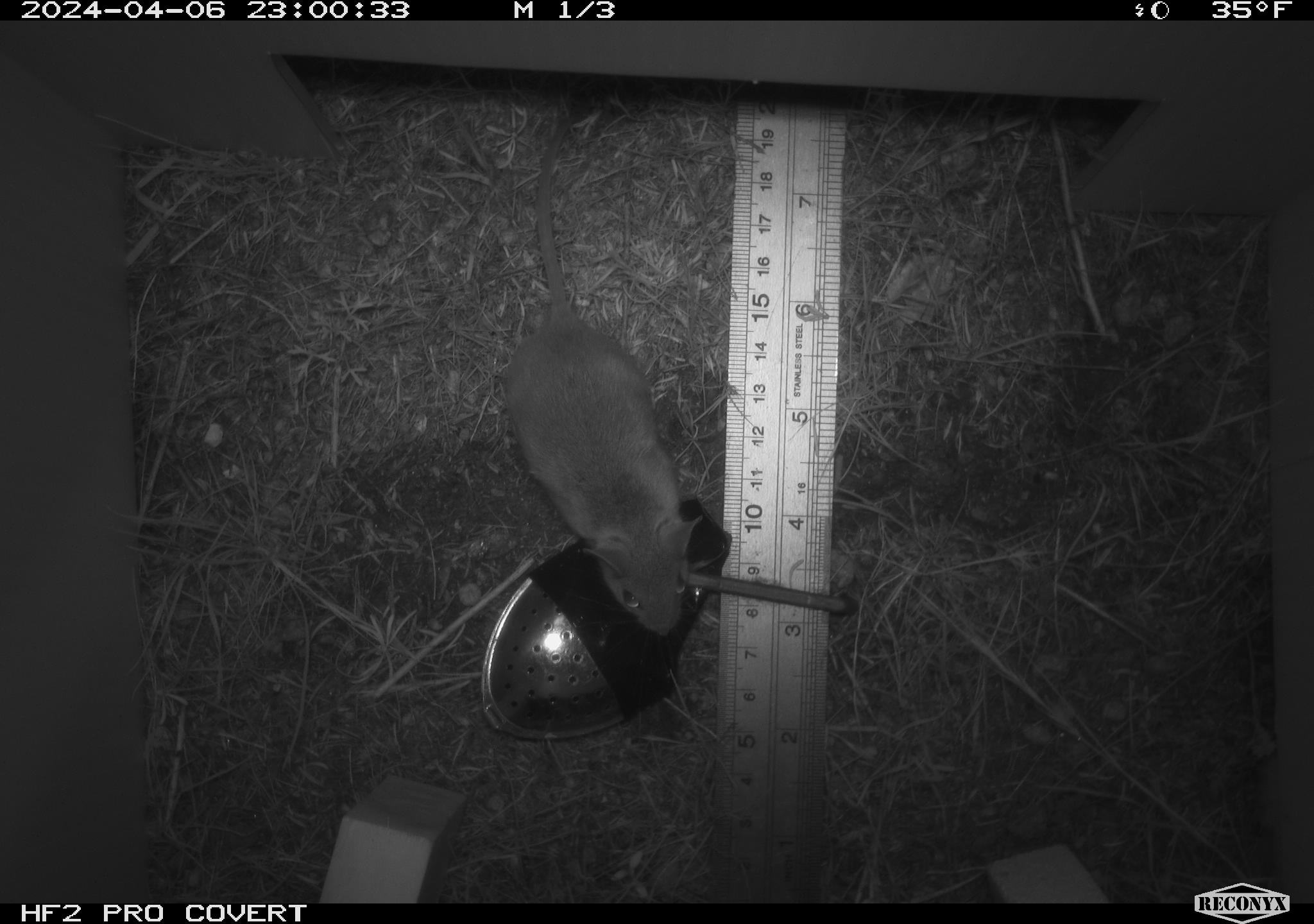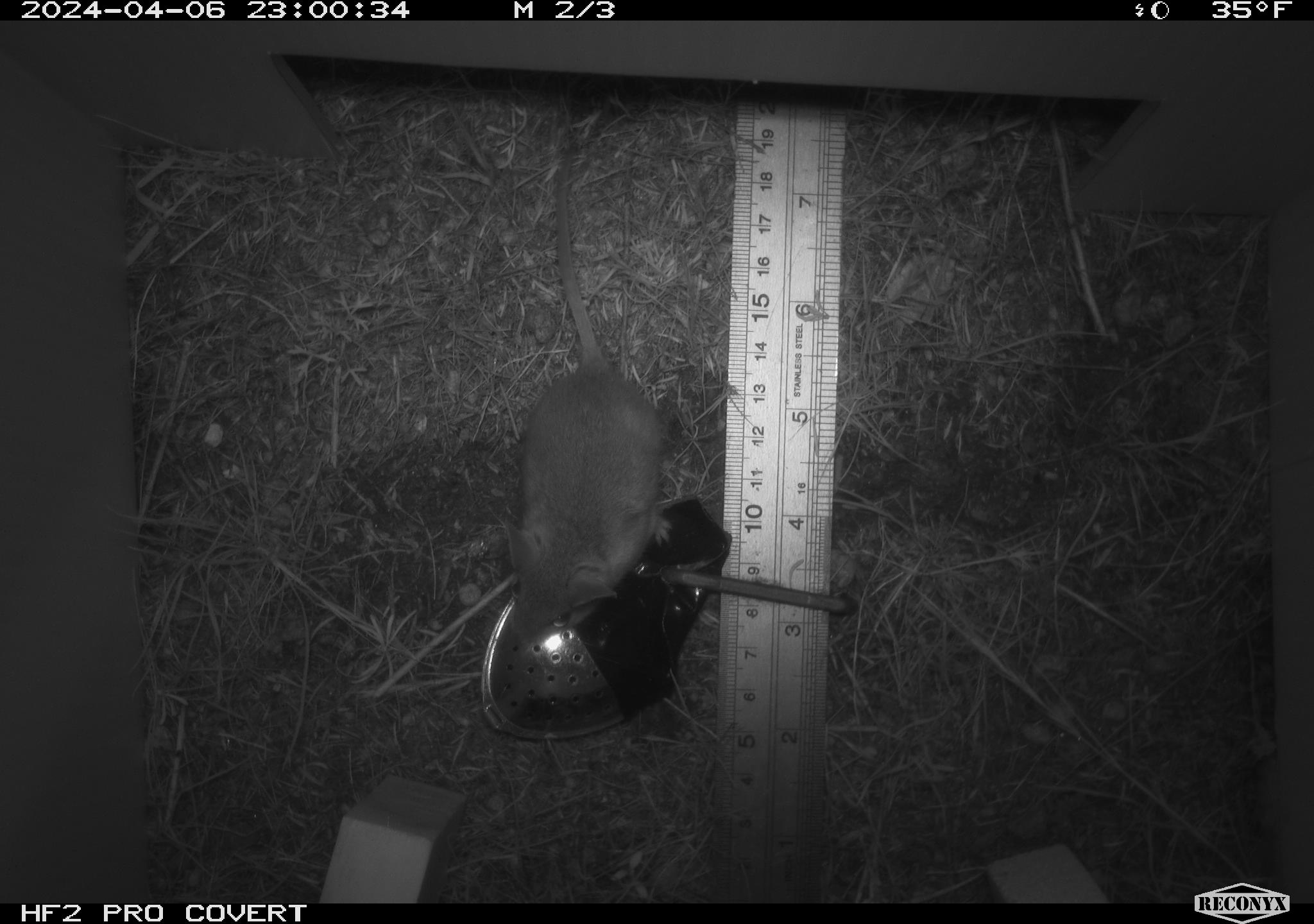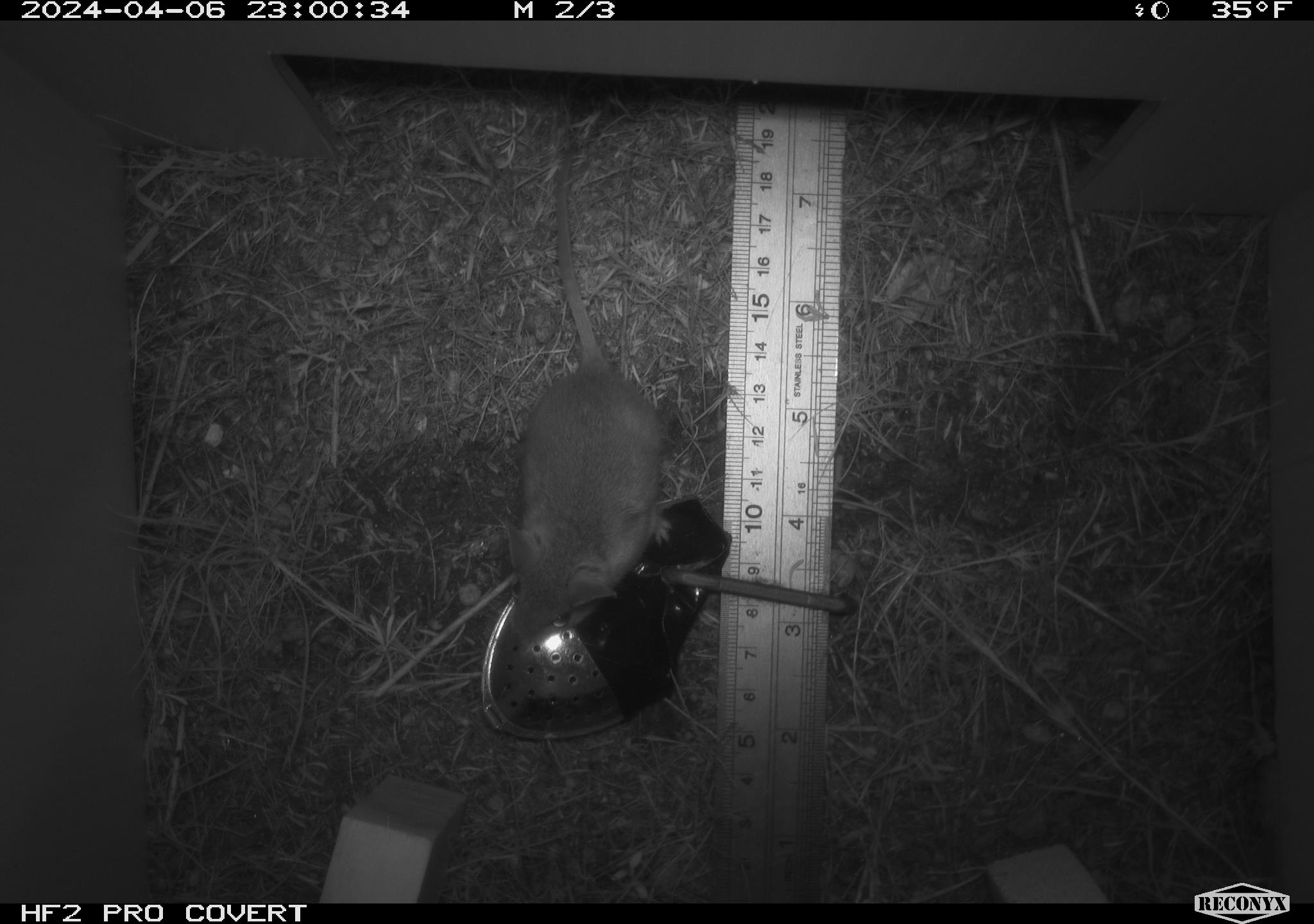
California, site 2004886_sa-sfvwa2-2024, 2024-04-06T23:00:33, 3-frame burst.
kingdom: Animalia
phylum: Chordata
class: Mammalia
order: Rodentia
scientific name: Rodentia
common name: mouse species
Mouse species (Rodentia).